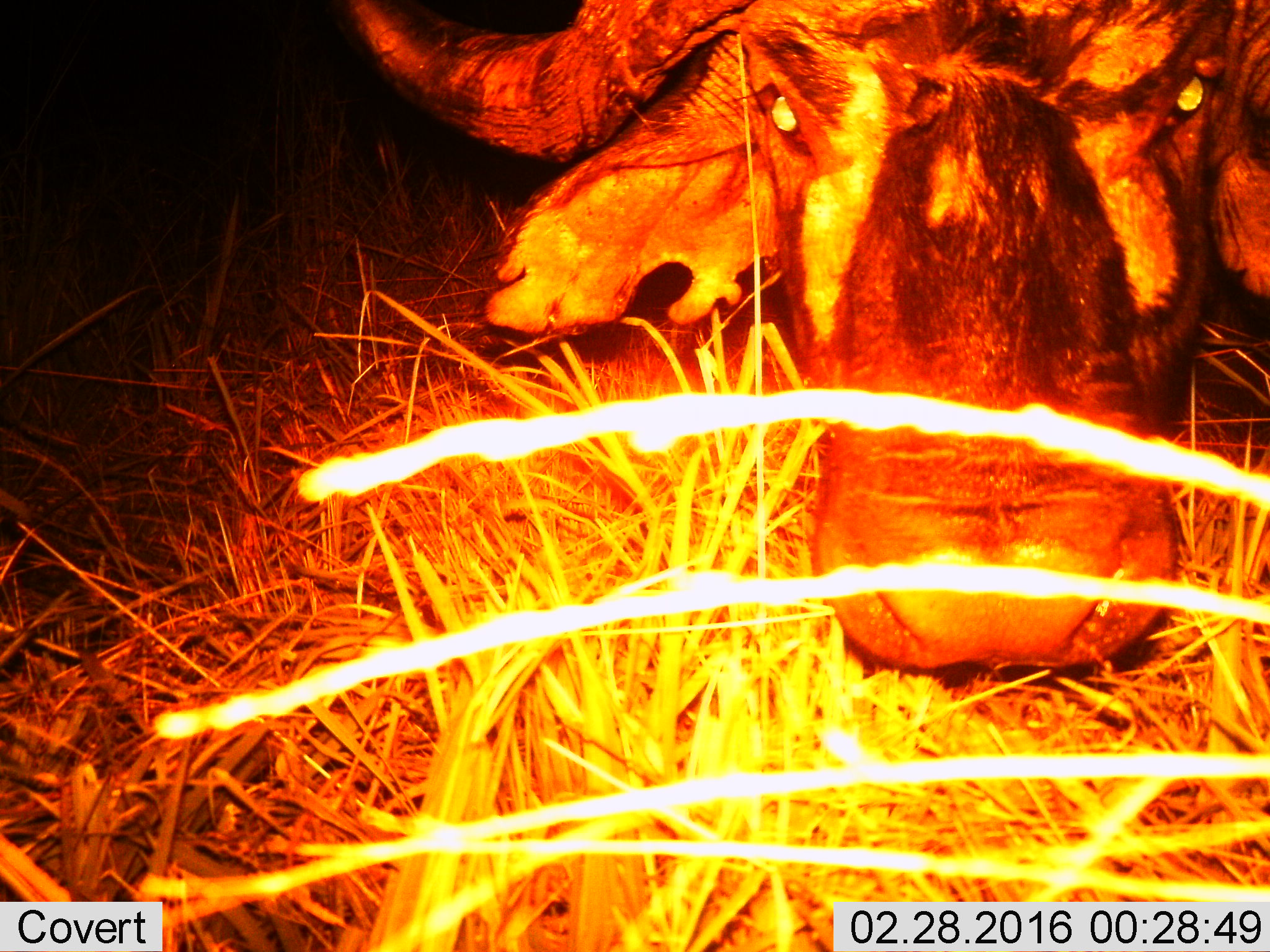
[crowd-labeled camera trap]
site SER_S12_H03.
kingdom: Animalia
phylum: Chordata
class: Mammalia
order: Artiodactyla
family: Bovidae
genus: Syncerus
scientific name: Syncerus caffer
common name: african buffalo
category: buffalo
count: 1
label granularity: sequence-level